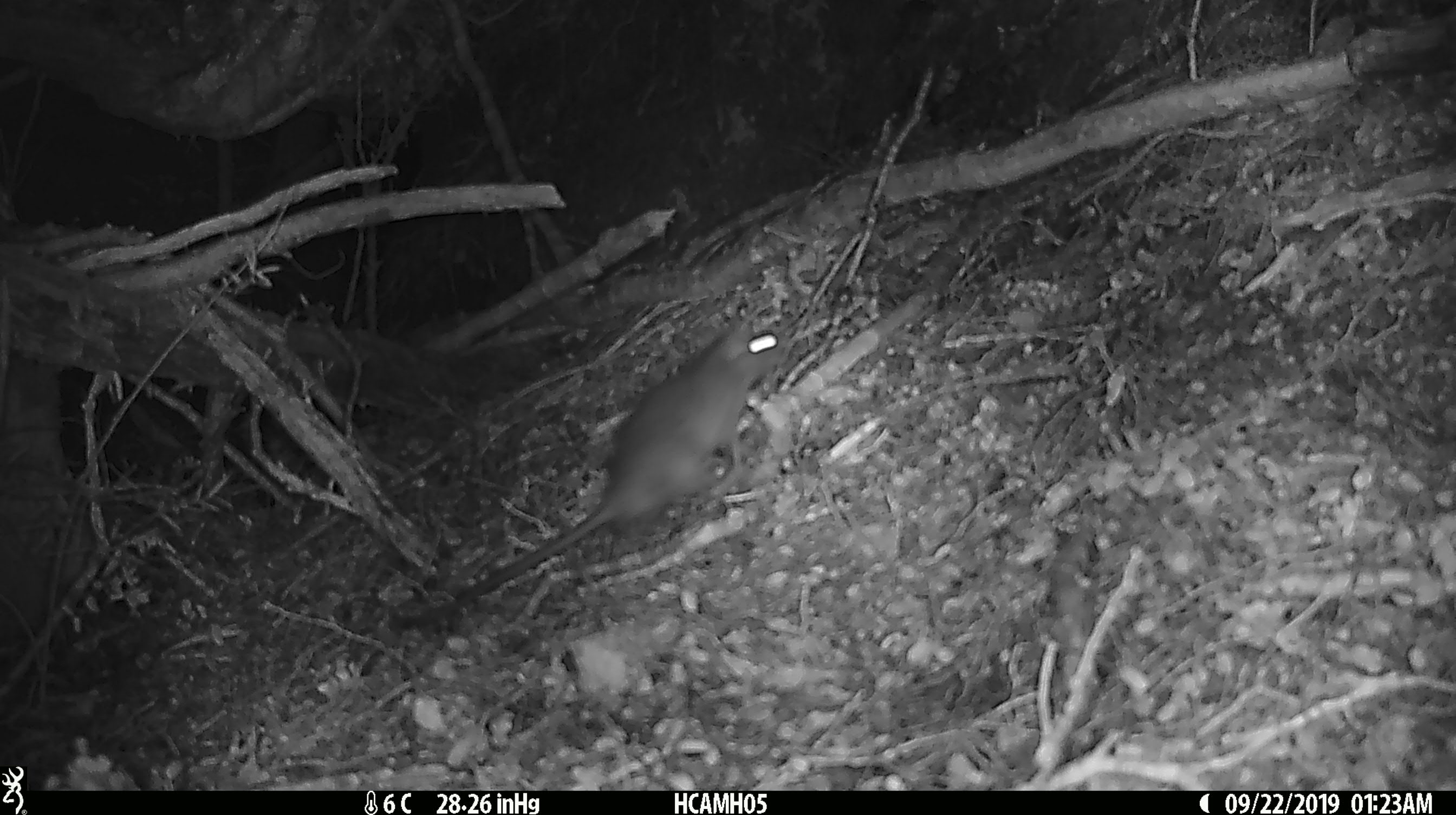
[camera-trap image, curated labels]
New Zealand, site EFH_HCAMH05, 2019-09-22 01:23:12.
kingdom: Animalia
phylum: Chordata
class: Mammalia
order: Rodentia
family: Muridae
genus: Mus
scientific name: Mus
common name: mouse